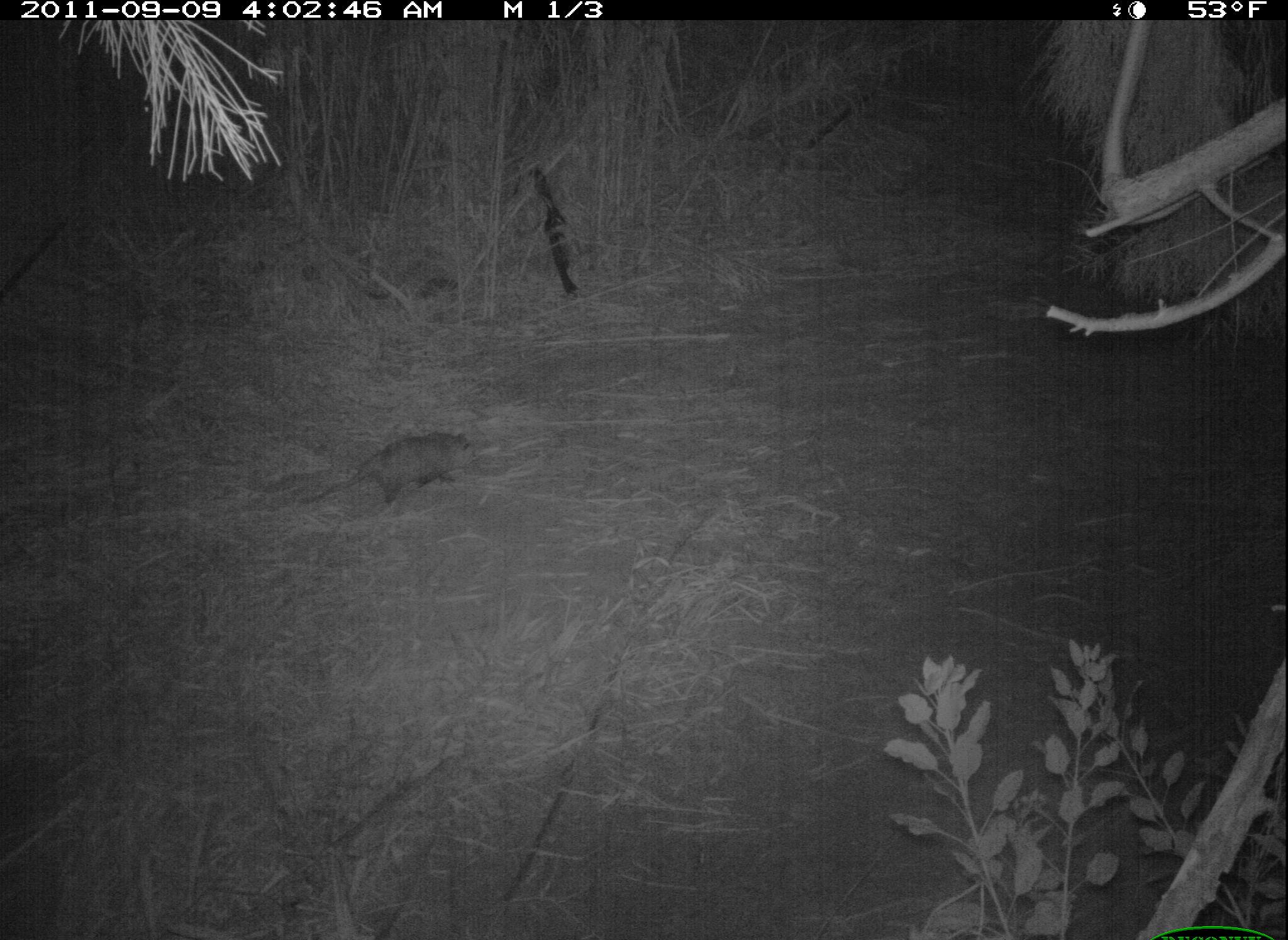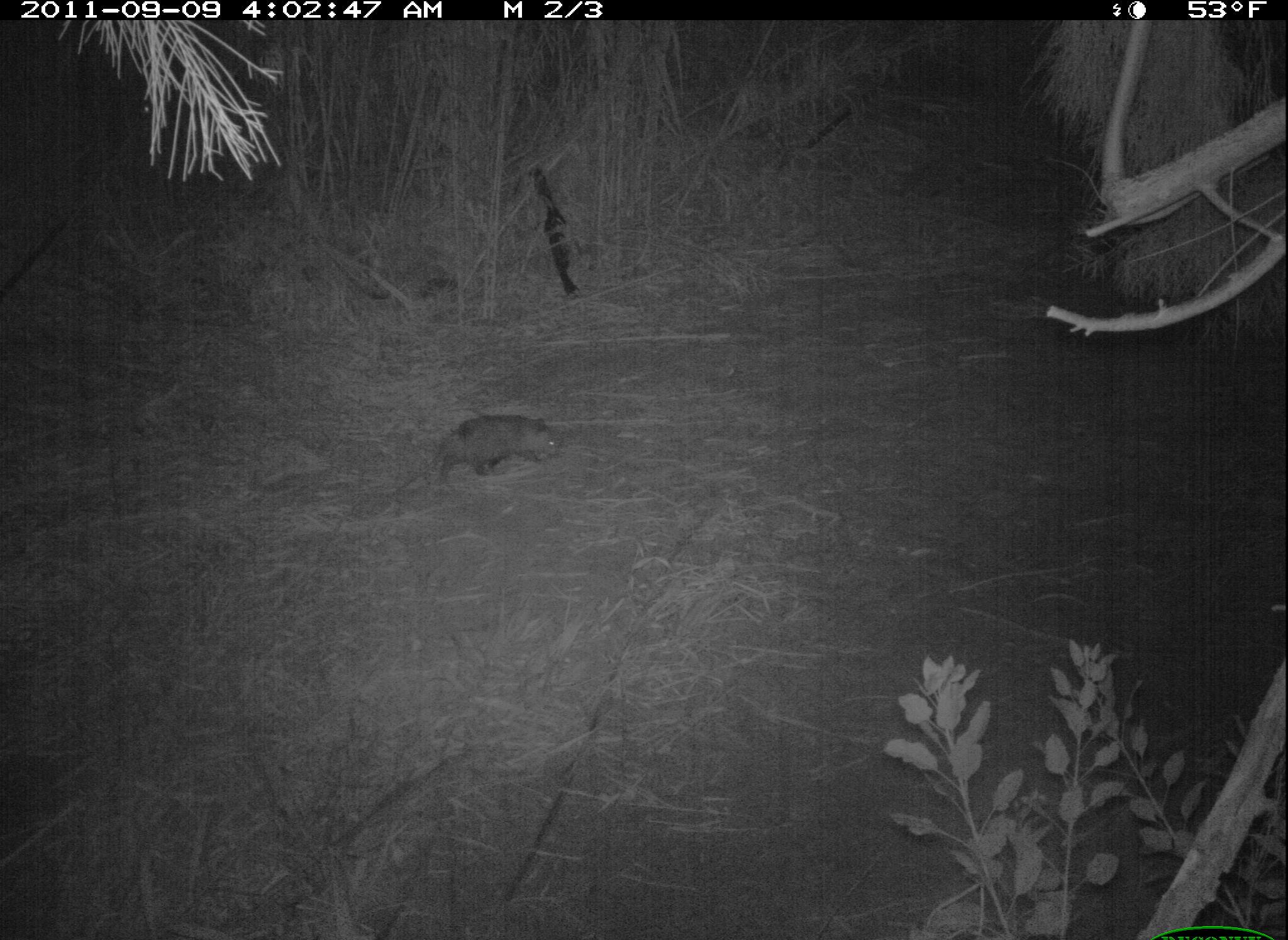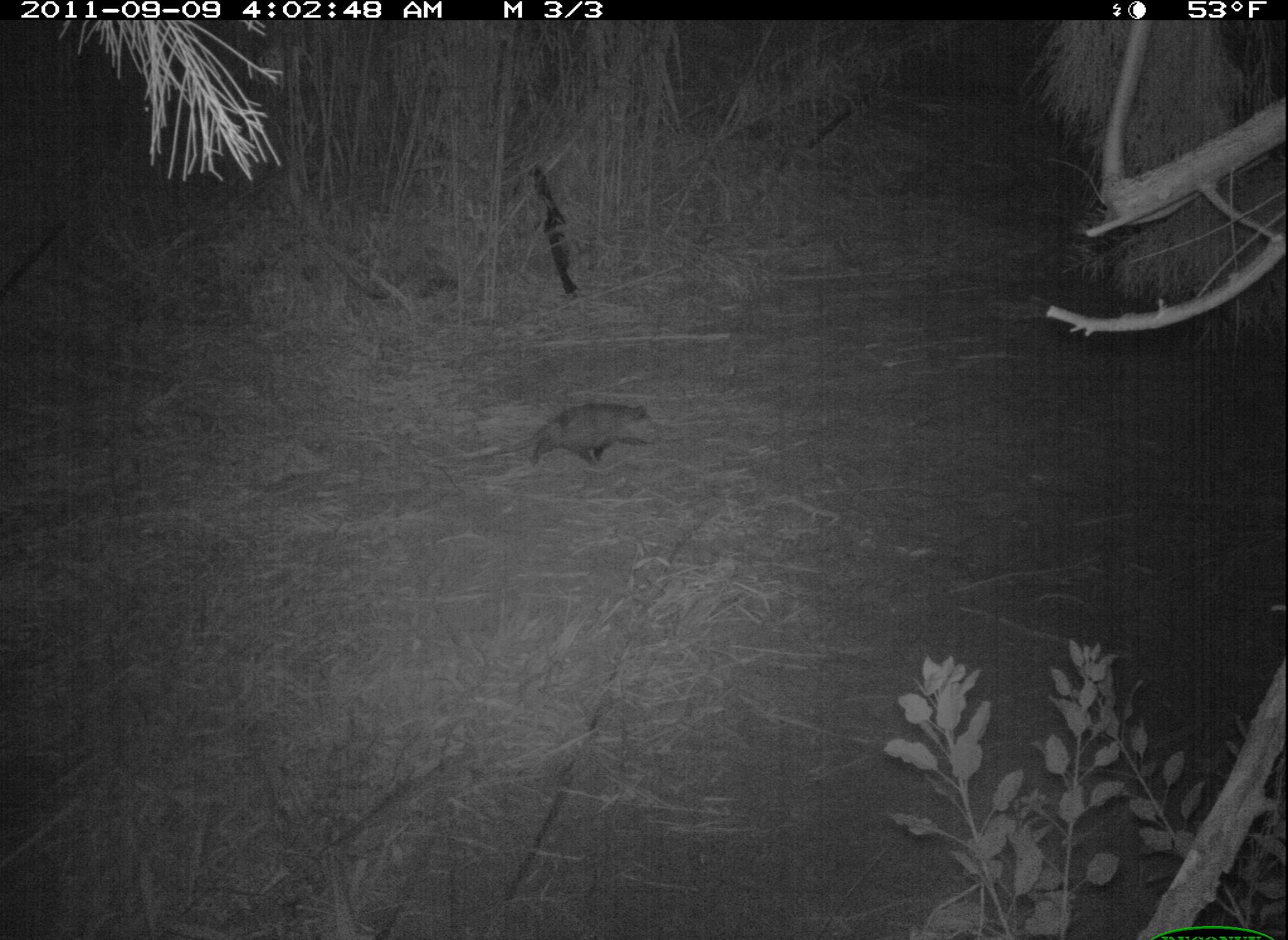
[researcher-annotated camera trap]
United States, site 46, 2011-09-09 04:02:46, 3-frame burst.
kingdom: Animalia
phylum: Chordata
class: Mammalia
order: Didelphimorphia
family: Didelphidae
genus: Didelphis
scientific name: Didelphis virginiana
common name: virginia opossum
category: opossum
Opossum (virginia opossum) (Didelphis virginiana).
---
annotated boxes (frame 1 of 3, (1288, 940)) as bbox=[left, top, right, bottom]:
opossum: bbox=[285, 427, 485, 517]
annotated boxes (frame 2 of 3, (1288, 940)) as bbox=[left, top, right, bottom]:
opossum: bbox=[375, 399, 572, 515]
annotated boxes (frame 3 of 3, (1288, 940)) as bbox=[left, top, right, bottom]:
opossum: bbox=[444, 388, 673, 478]